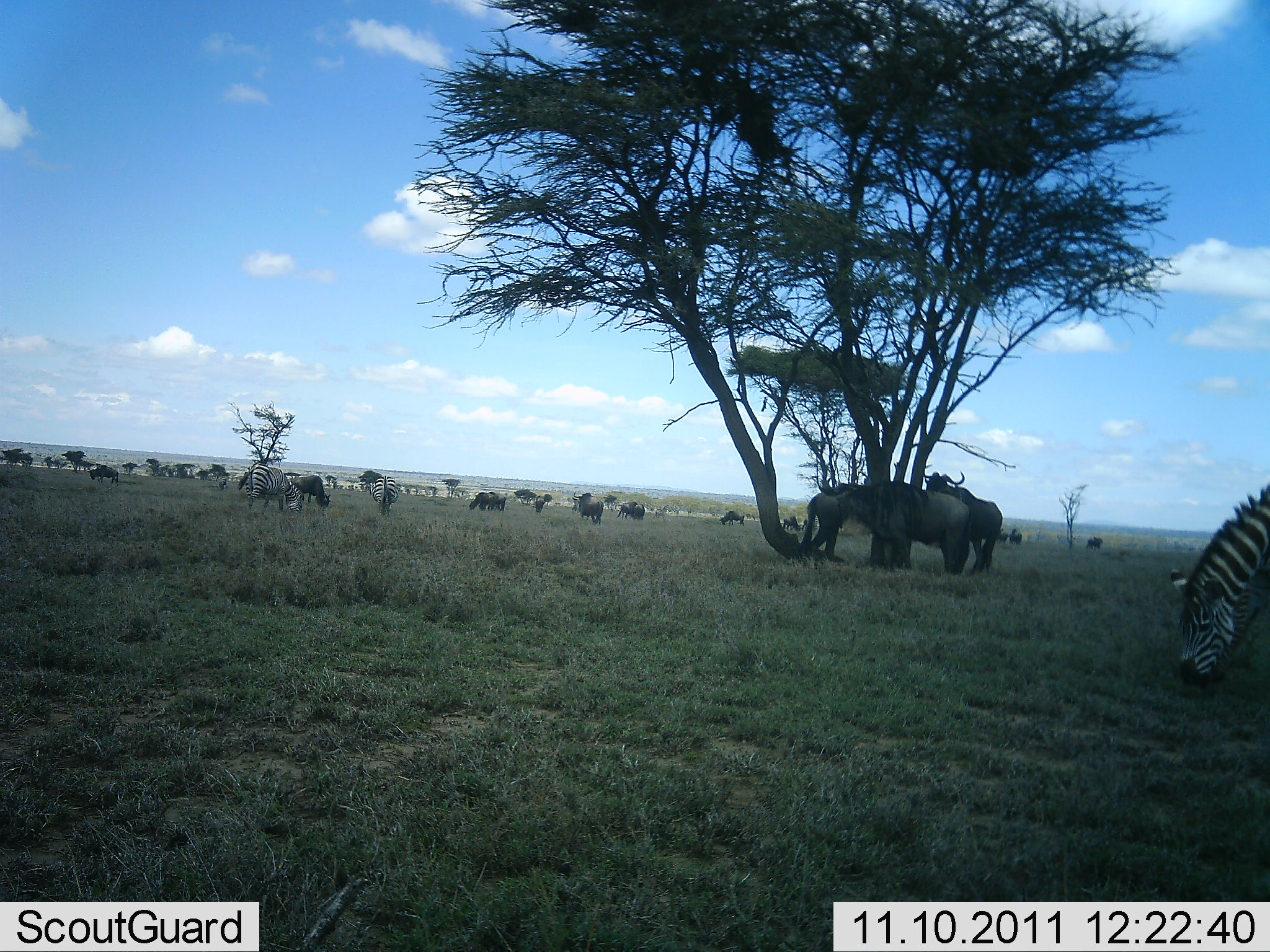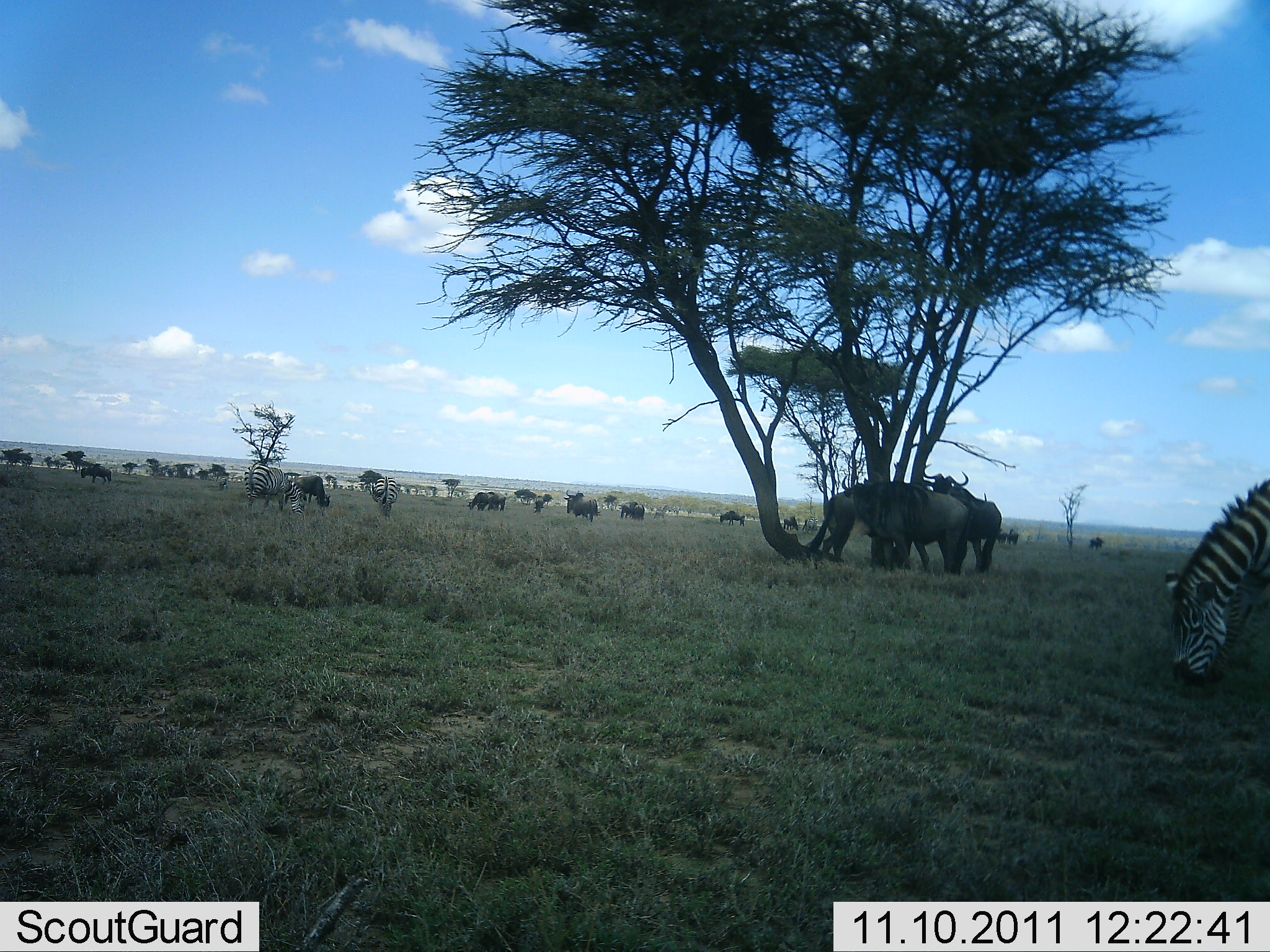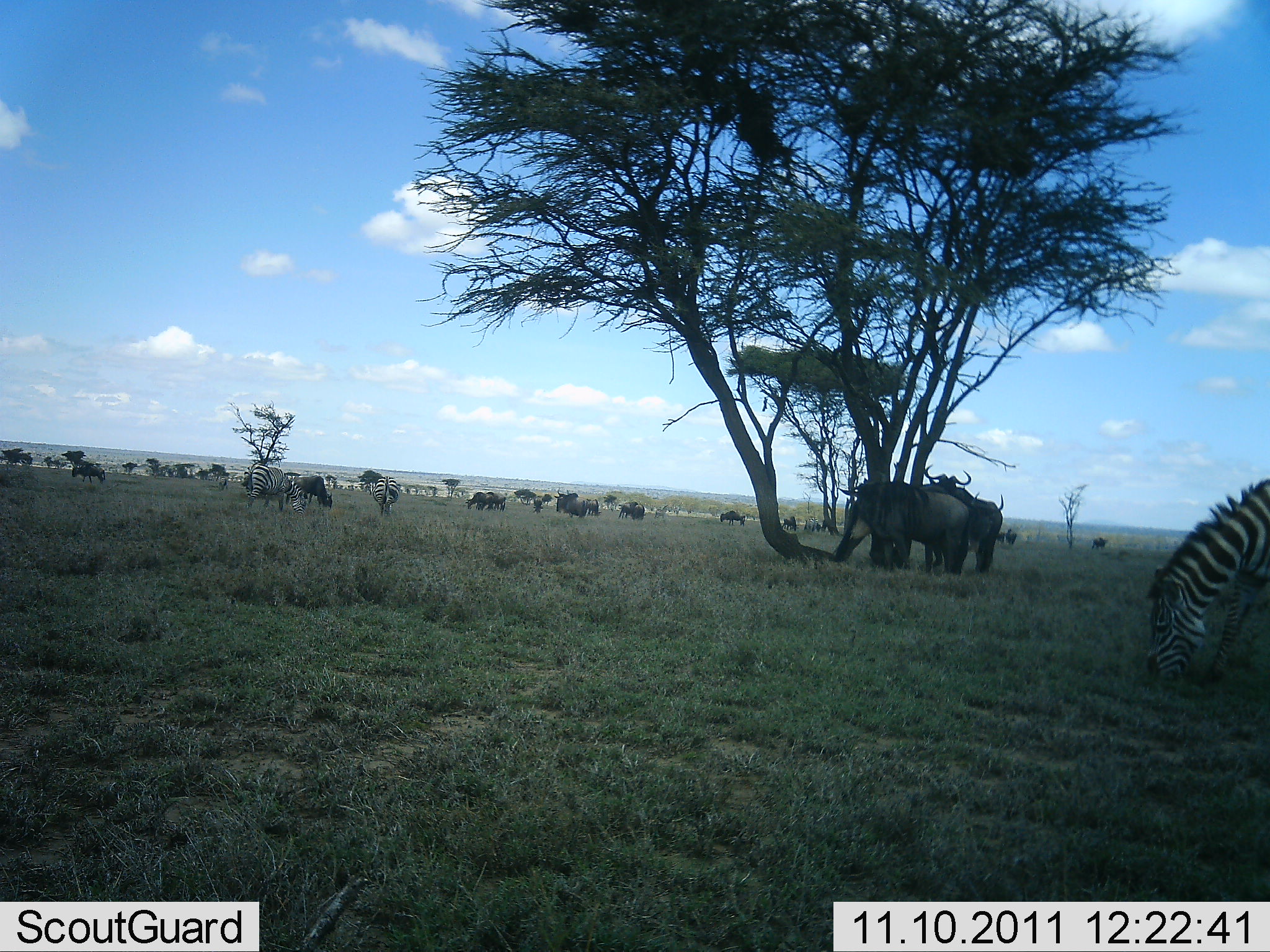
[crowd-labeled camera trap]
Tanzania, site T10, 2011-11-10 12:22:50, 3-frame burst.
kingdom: Animalia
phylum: Chordata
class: Mammalia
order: Artiodactyla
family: Bovidae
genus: Connochaetes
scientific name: Connochaetes taurinus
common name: blue wildebeest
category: wildebeest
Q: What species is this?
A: Wildebeest (blue wildebeest) (Connochaetes taurinus).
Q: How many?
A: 11-50.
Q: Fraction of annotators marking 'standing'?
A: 36%.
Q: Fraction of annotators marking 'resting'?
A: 9%.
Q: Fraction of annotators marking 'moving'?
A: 27%.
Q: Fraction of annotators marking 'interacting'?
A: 9%.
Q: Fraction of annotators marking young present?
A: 0%.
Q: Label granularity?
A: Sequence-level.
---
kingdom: Animalia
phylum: Chordata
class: Mammalia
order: Perissodactyla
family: Equidae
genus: Equus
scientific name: Equus quagga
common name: plains zebra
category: zebra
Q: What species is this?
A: Zebra (plains zebra) (Equus quagga).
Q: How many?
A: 3.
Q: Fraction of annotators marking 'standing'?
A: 18%.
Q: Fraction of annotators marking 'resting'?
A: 9%.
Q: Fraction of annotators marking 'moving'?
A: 0%.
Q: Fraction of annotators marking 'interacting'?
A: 0%.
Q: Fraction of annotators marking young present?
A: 0%.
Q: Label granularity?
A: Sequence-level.